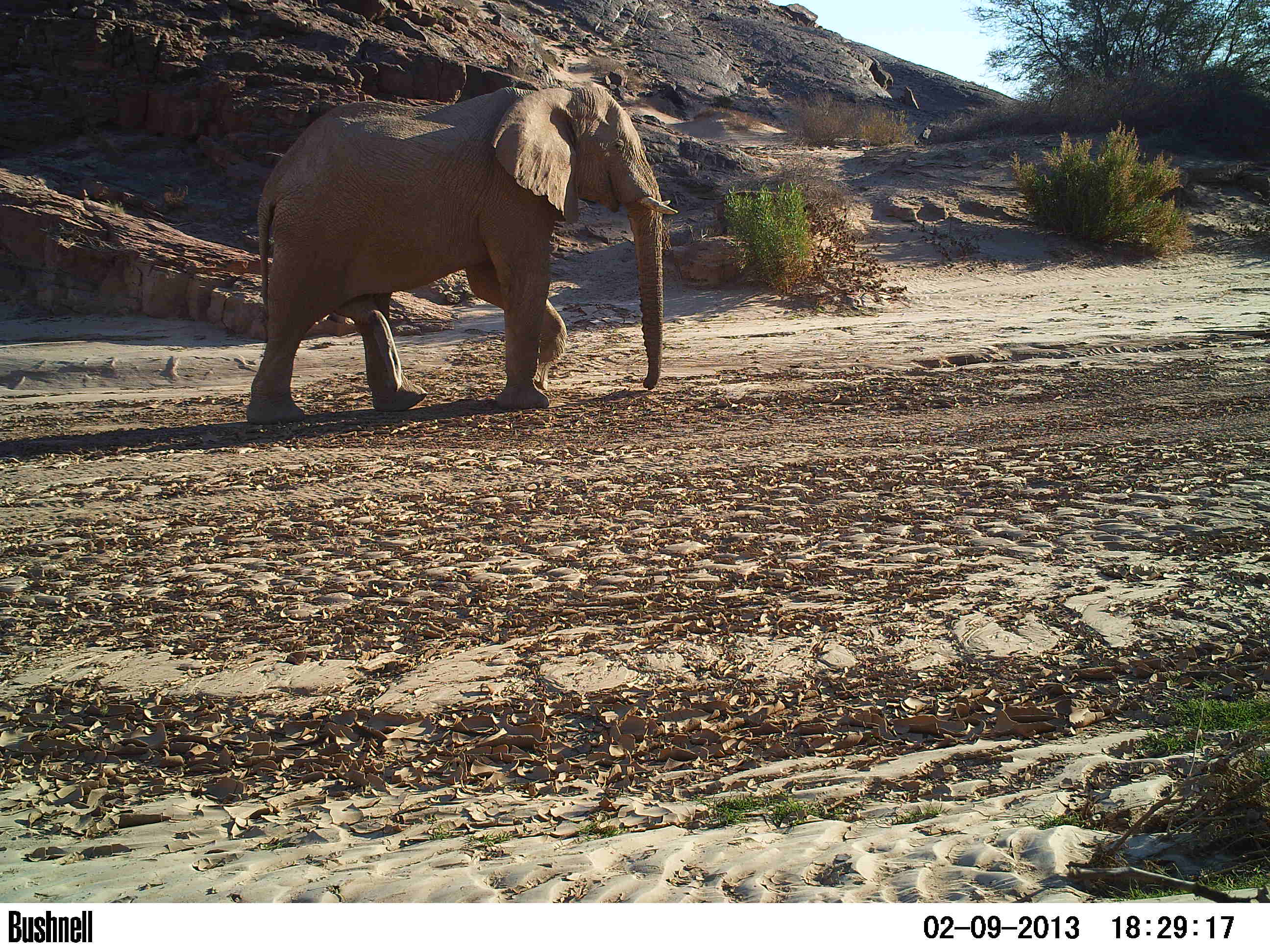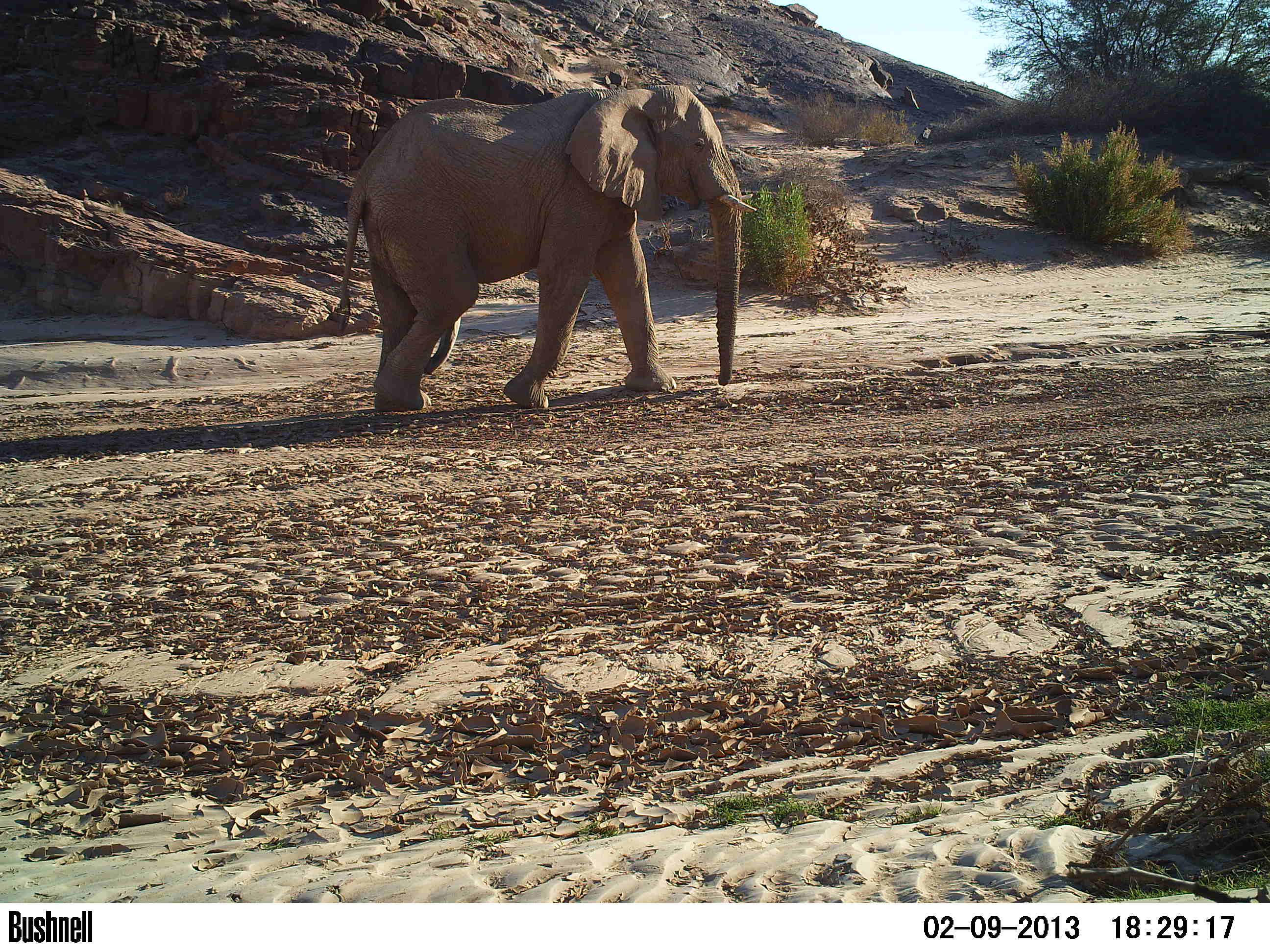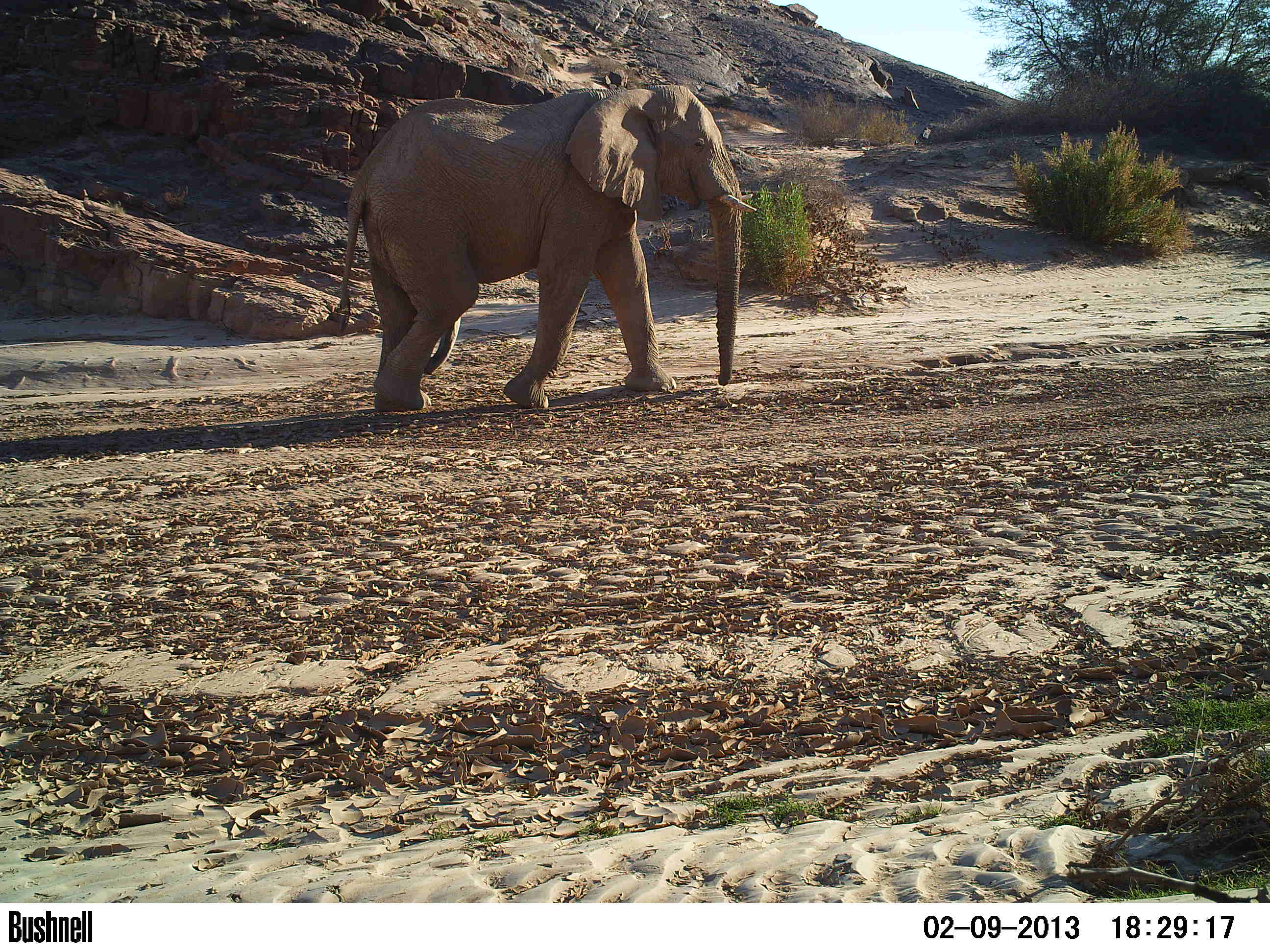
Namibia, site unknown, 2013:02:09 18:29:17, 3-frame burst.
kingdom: Animalia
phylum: Chordata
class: Mammalia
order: Proboscidea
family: Elephantidae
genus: Loxodonta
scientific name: Loxodonta africana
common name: african elephant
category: loxodanta africana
Loxodanta africana (african elephant) (Loxodonta africana).